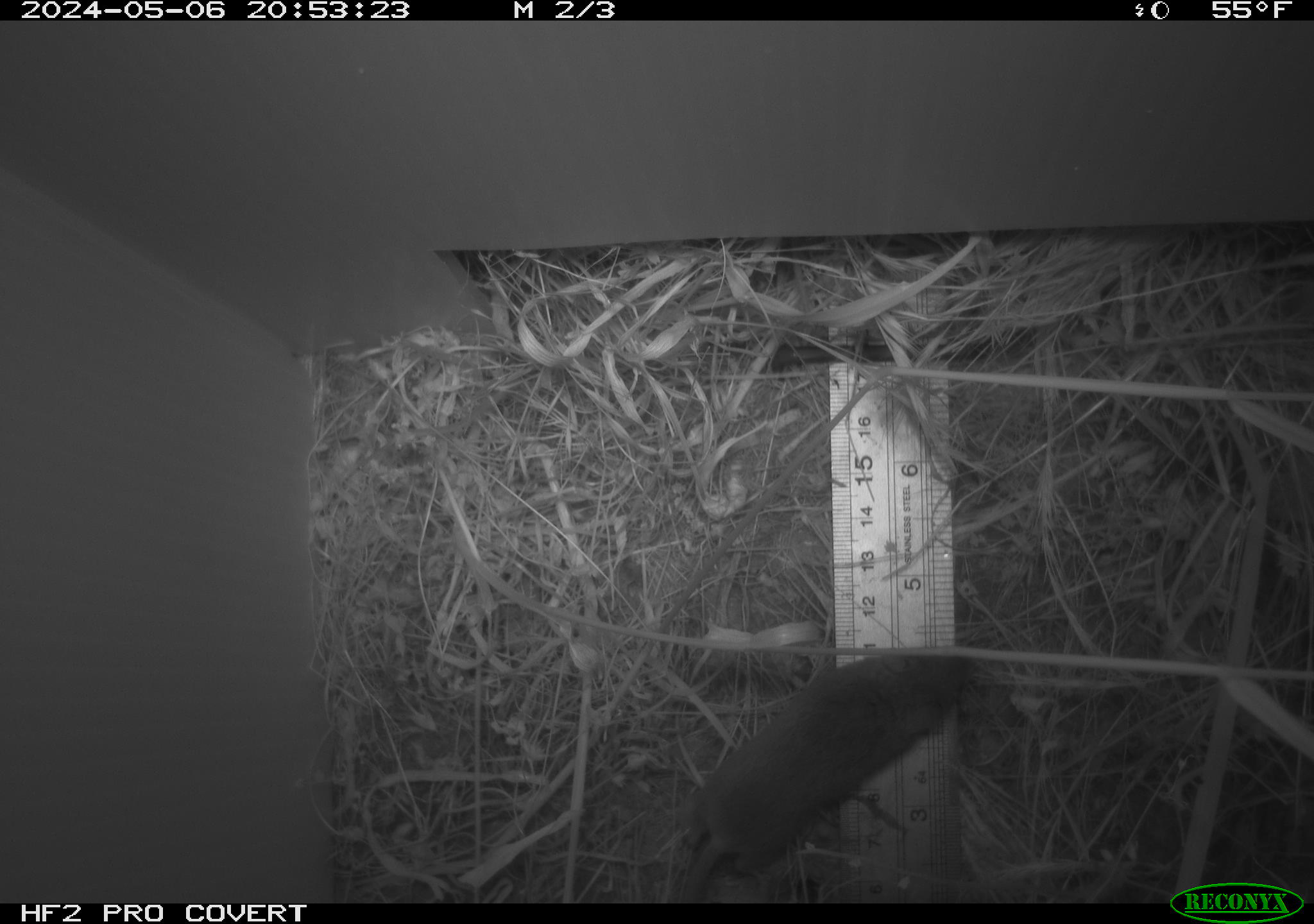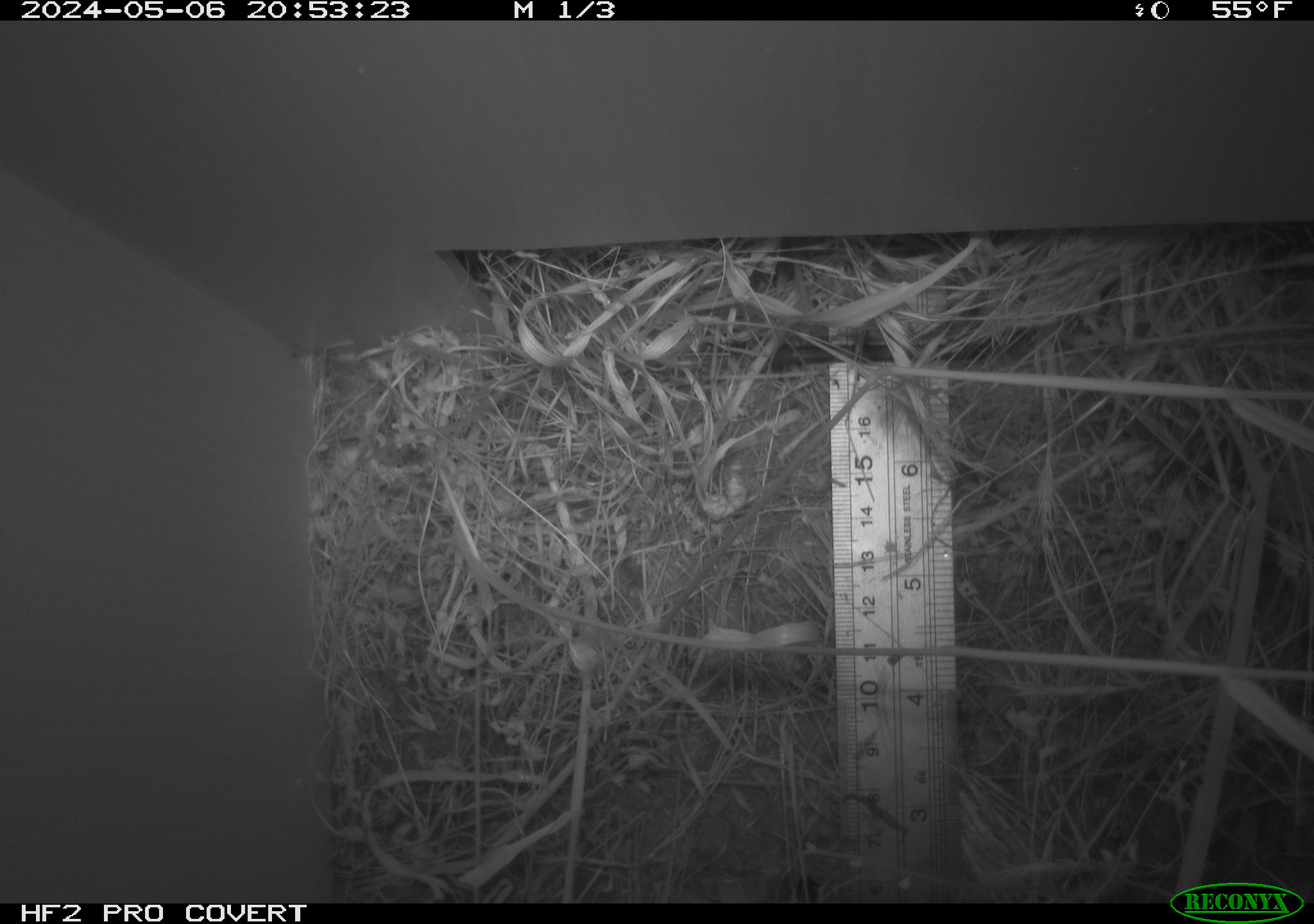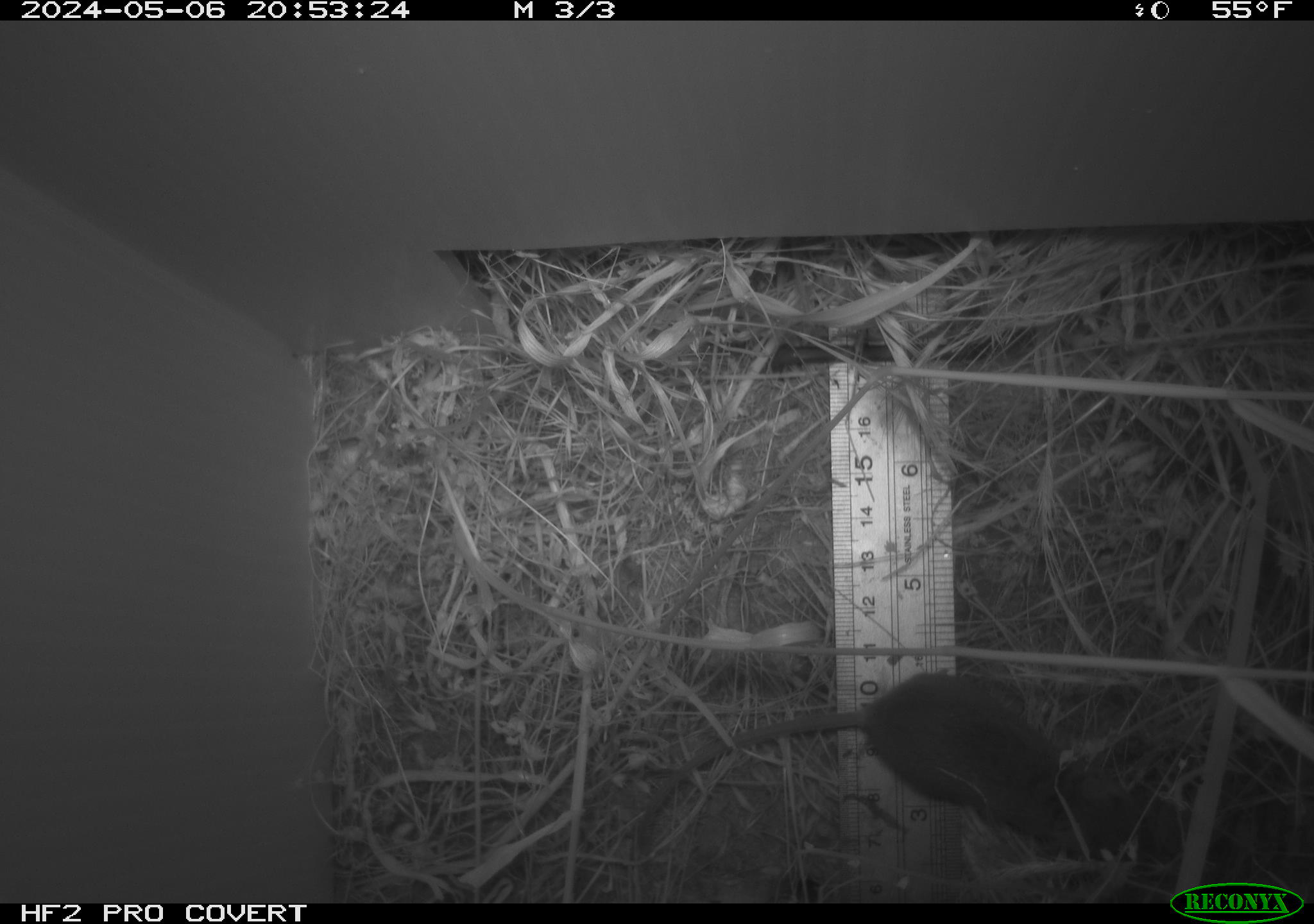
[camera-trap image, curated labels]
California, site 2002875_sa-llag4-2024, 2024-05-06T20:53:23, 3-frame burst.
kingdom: Animalia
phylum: Chordata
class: Mammalia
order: Rodentia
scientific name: Rodentia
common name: rodent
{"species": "rodent (Rodentia)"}